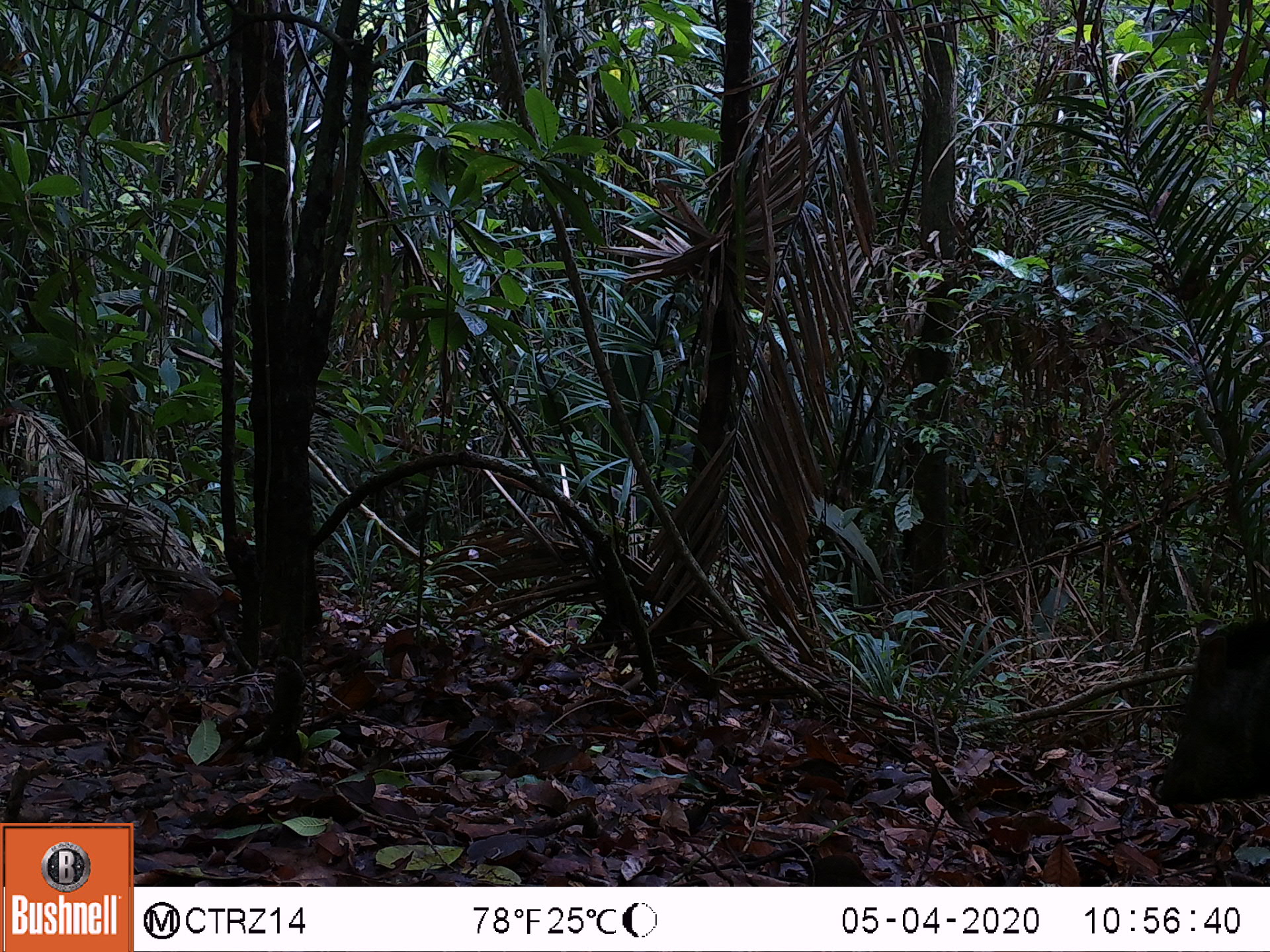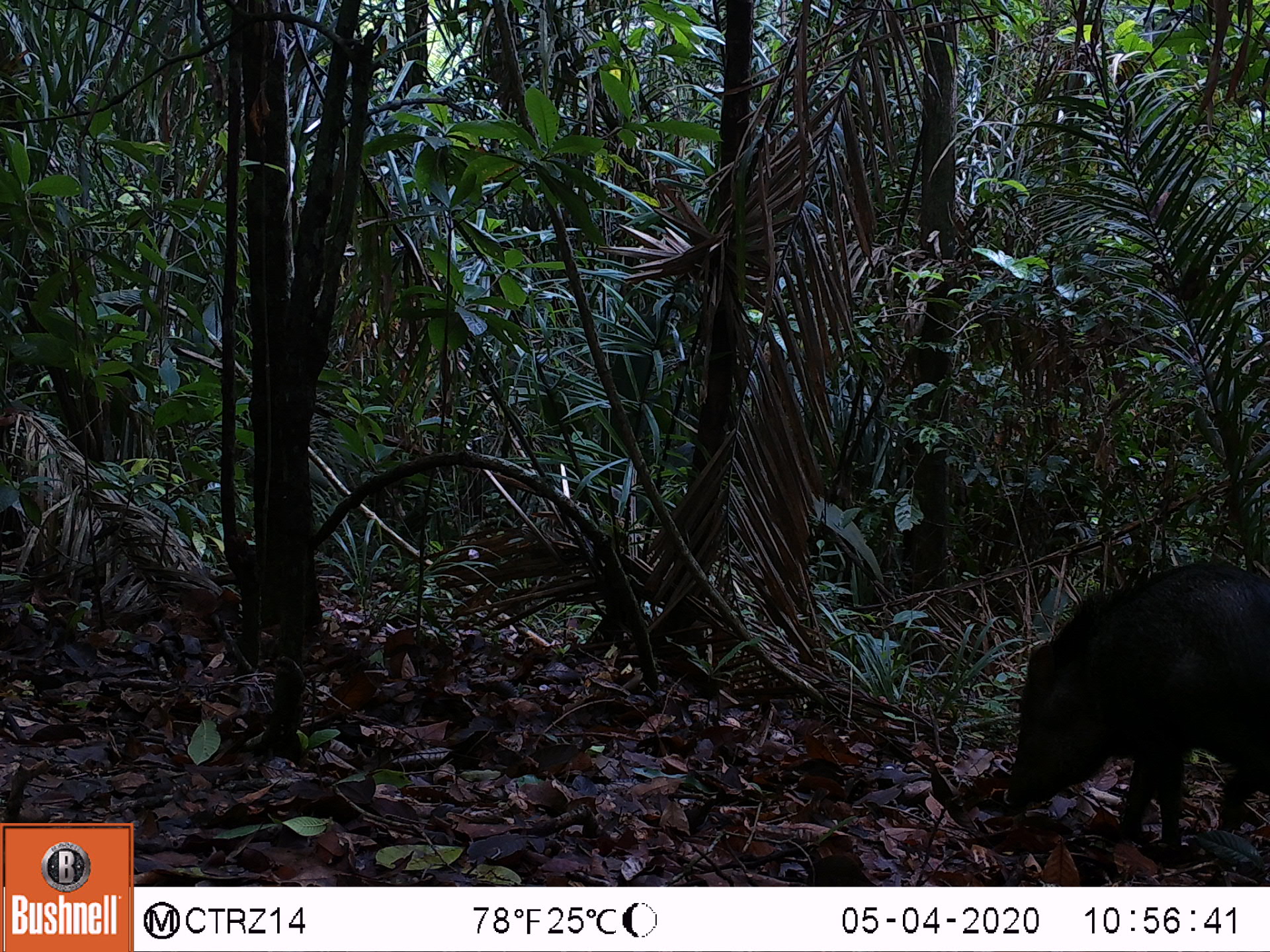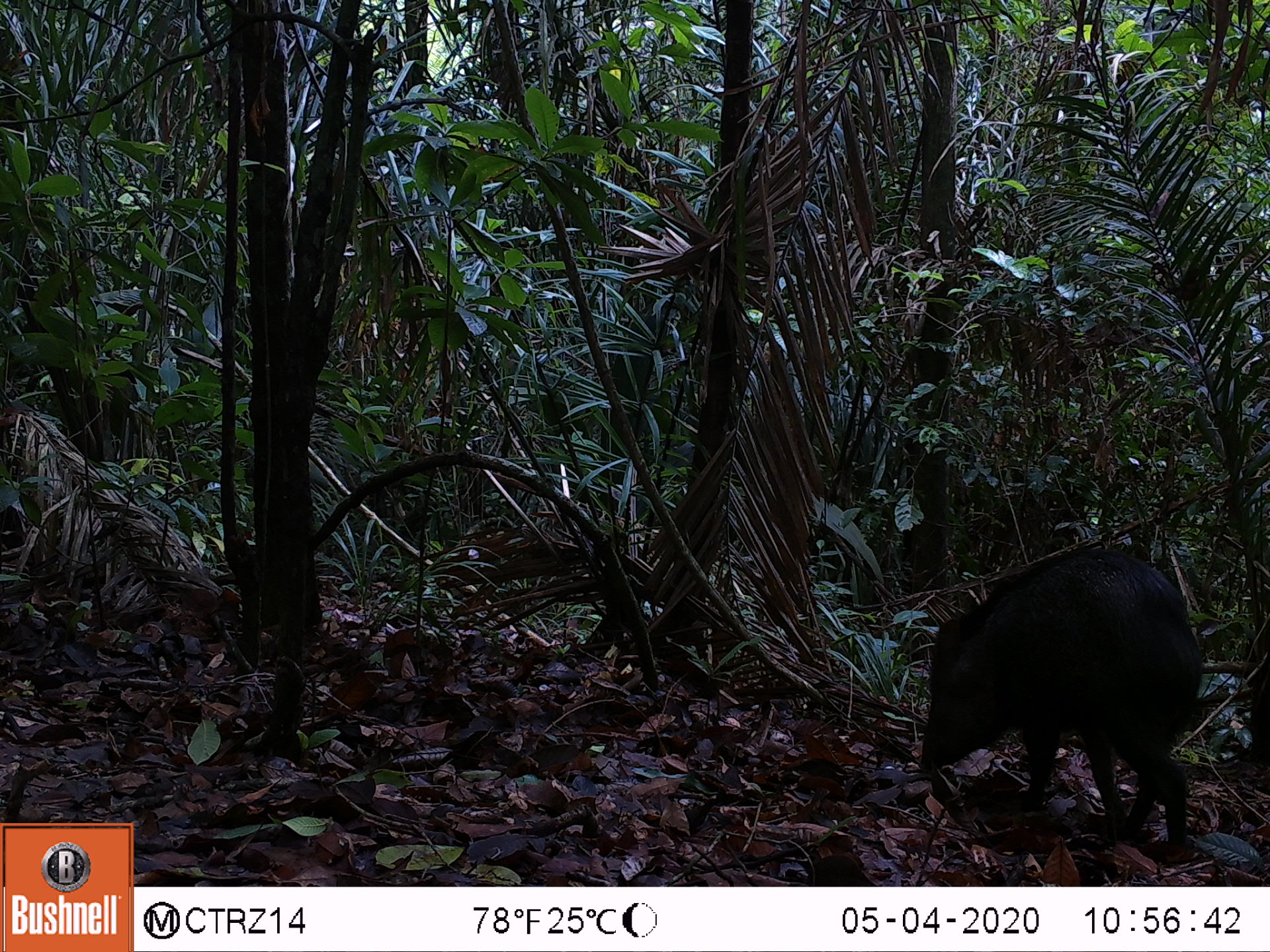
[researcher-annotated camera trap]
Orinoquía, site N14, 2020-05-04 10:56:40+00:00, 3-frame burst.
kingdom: Animalia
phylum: Chordata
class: Mammalia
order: Artiodactyla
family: Tayassuidae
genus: Pecari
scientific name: Pecari tajacu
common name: collared peccary